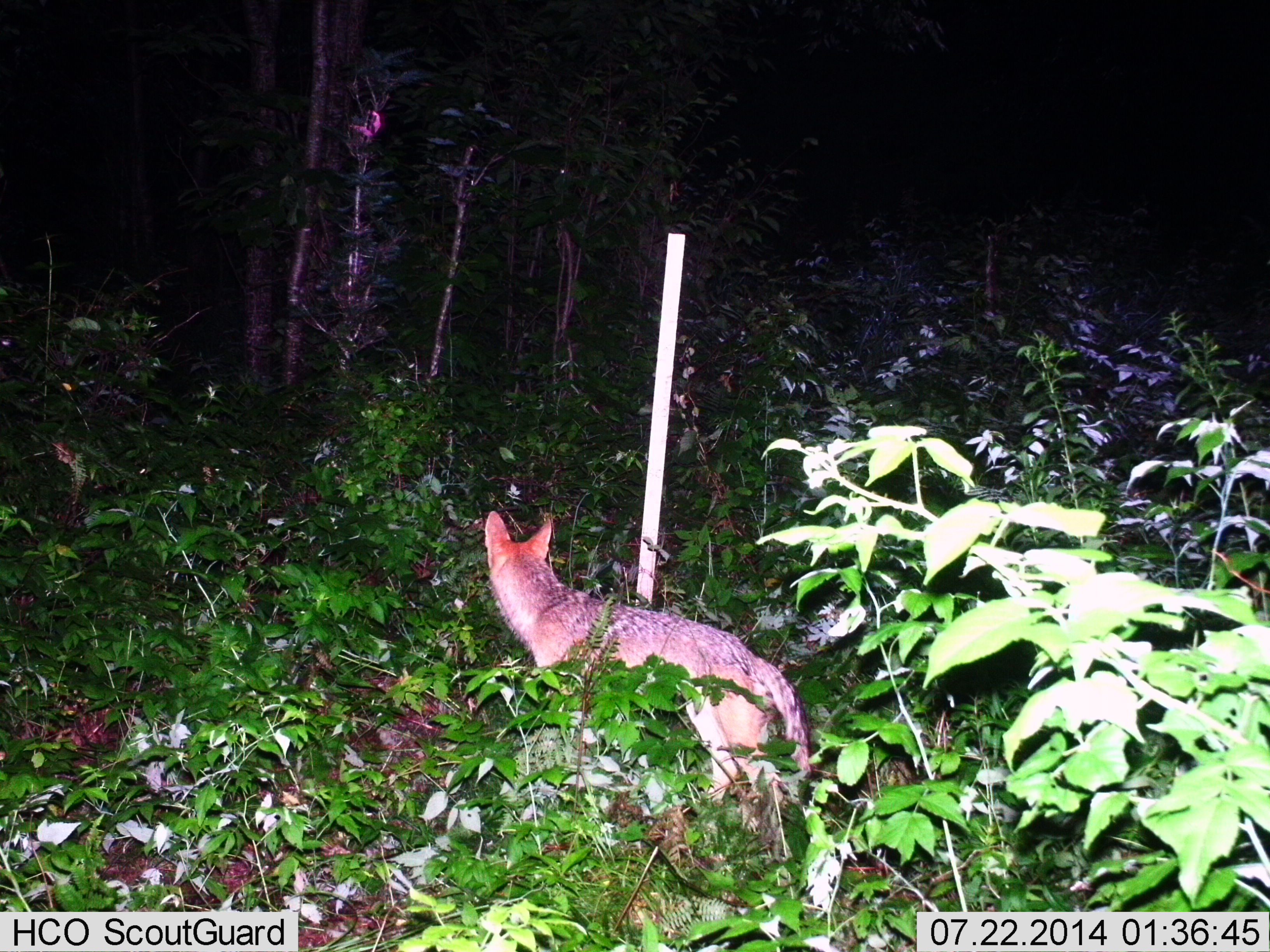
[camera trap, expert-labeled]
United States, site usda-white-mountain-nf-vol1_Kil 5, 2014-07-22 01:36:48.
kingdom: Animalia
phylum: Chordata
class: Mammalia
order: Carnivora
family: Canidae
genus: Canis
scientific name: Canis latrans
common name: coyote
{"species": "coyote (Canis latrans)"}